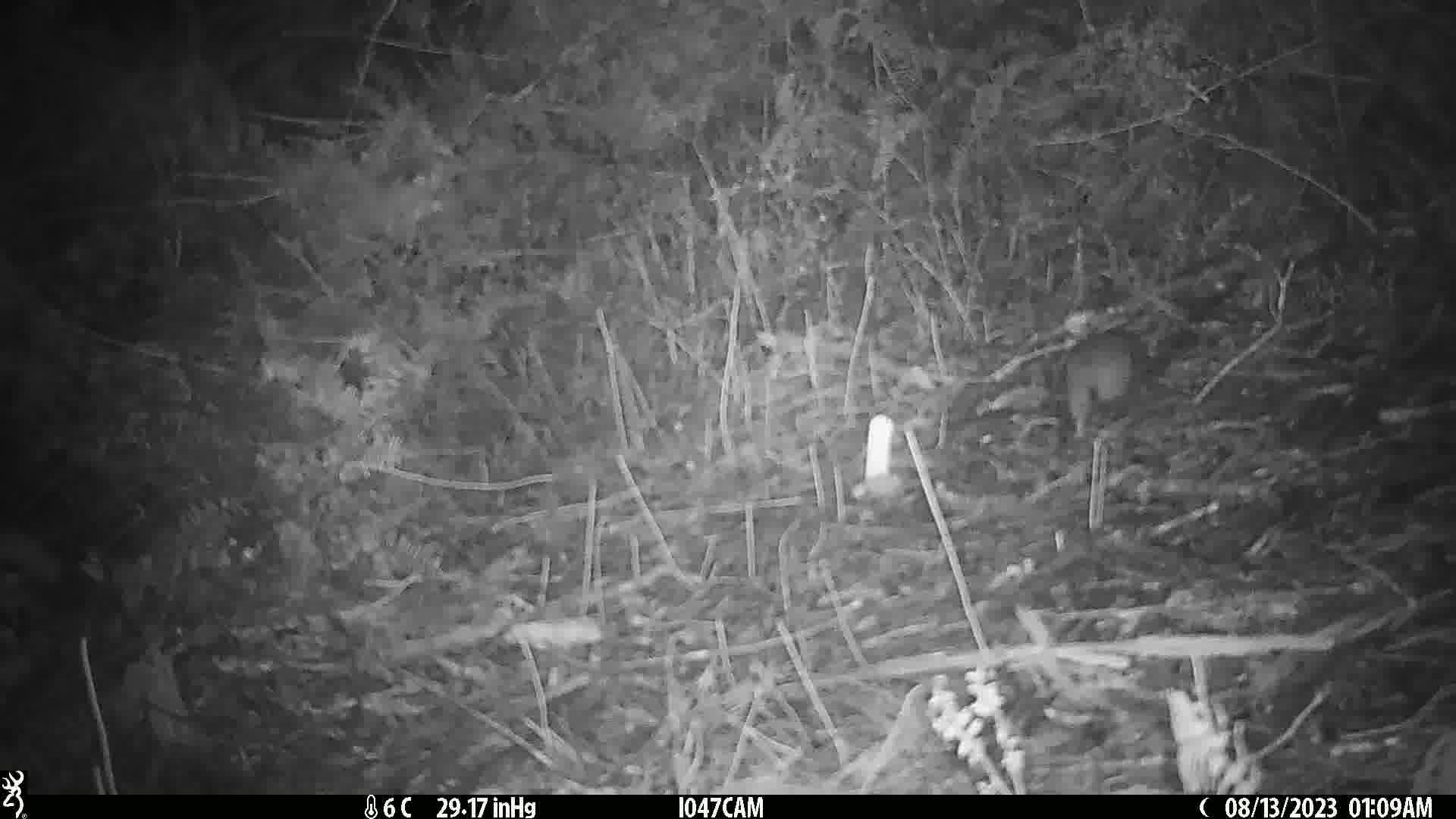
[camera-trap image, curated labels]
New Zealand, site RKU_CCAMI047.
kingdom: Animalia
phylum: Chordata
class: Mammalia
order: Rodentia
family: Muridae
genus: Rattus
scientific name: Rattus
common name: rat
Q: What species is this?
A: Rat (Rattus).